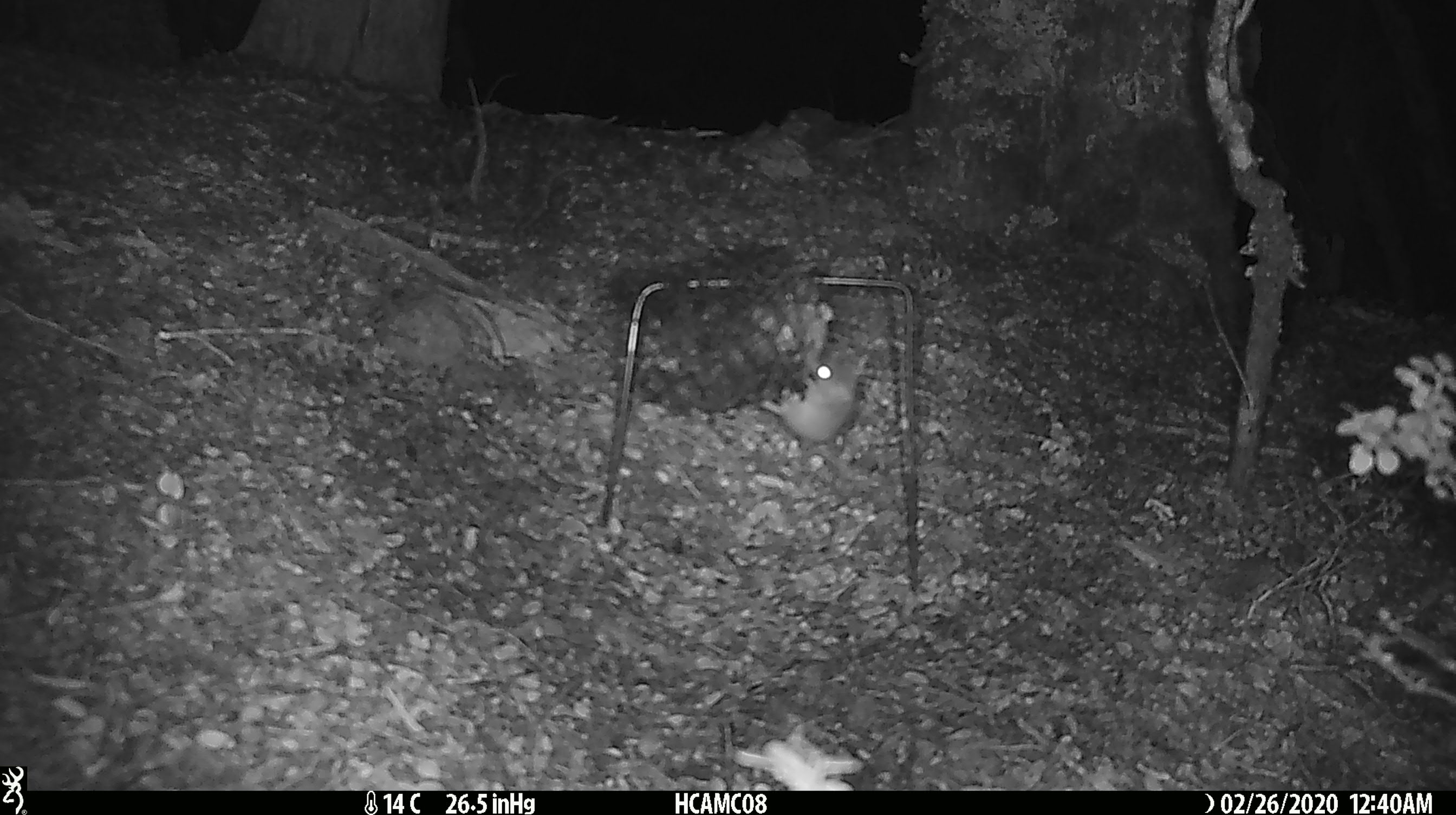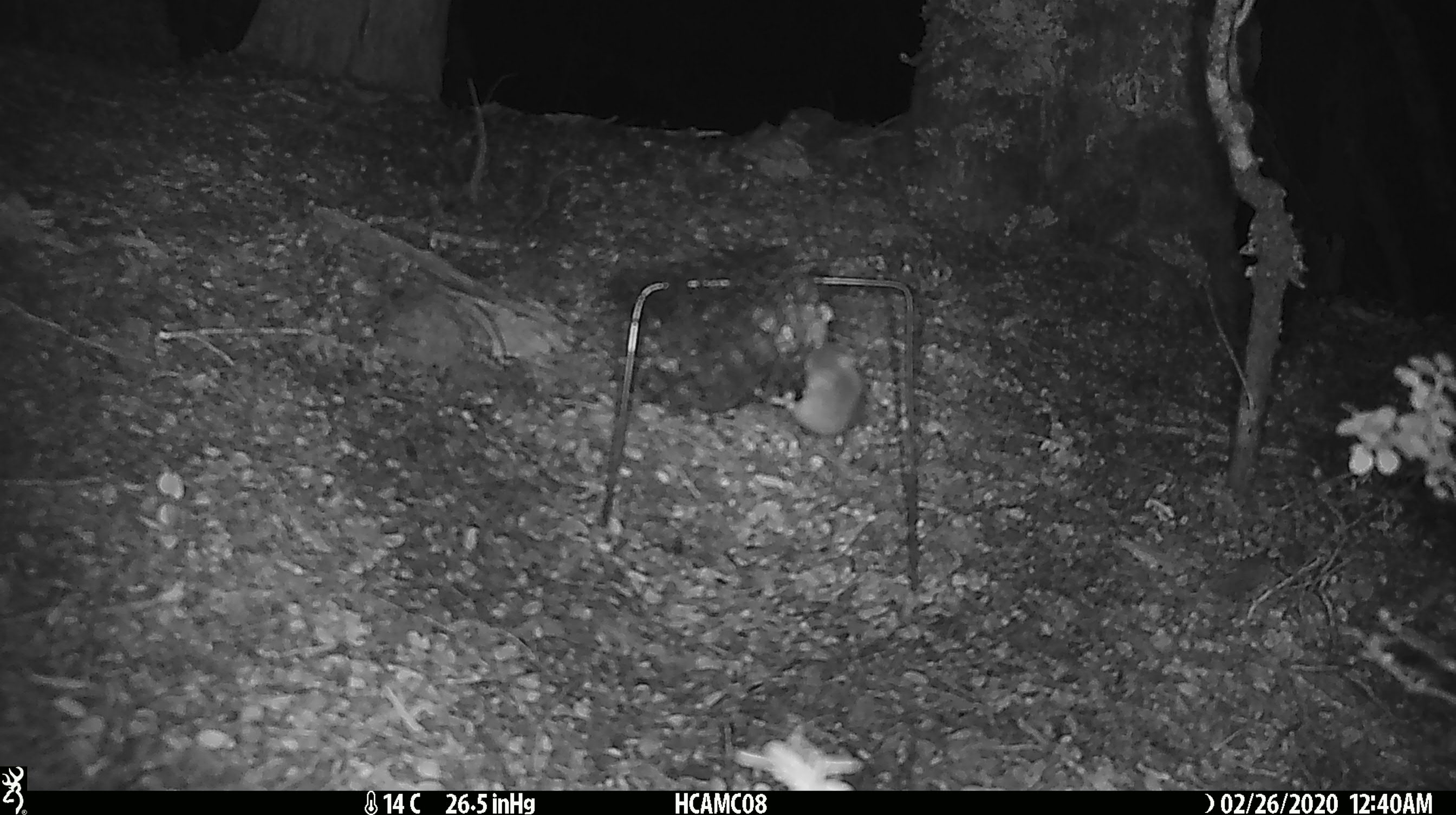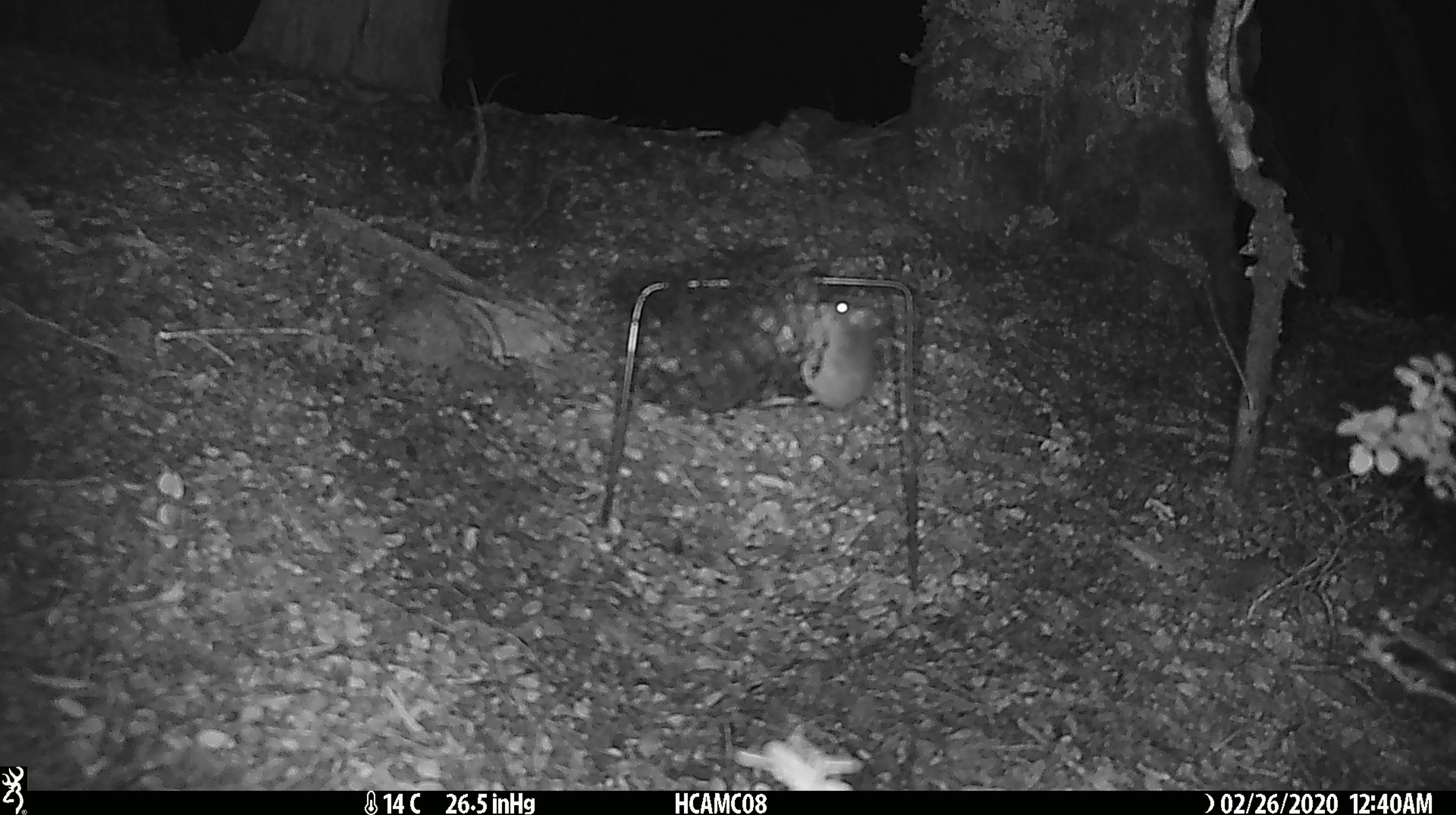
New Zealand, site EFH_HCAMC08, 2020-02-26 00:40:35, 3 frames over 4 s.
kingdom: Animalia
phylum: Chordata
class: Mammalia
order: Rodentia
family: Muridae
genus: Mus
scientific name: Mus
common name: mouse